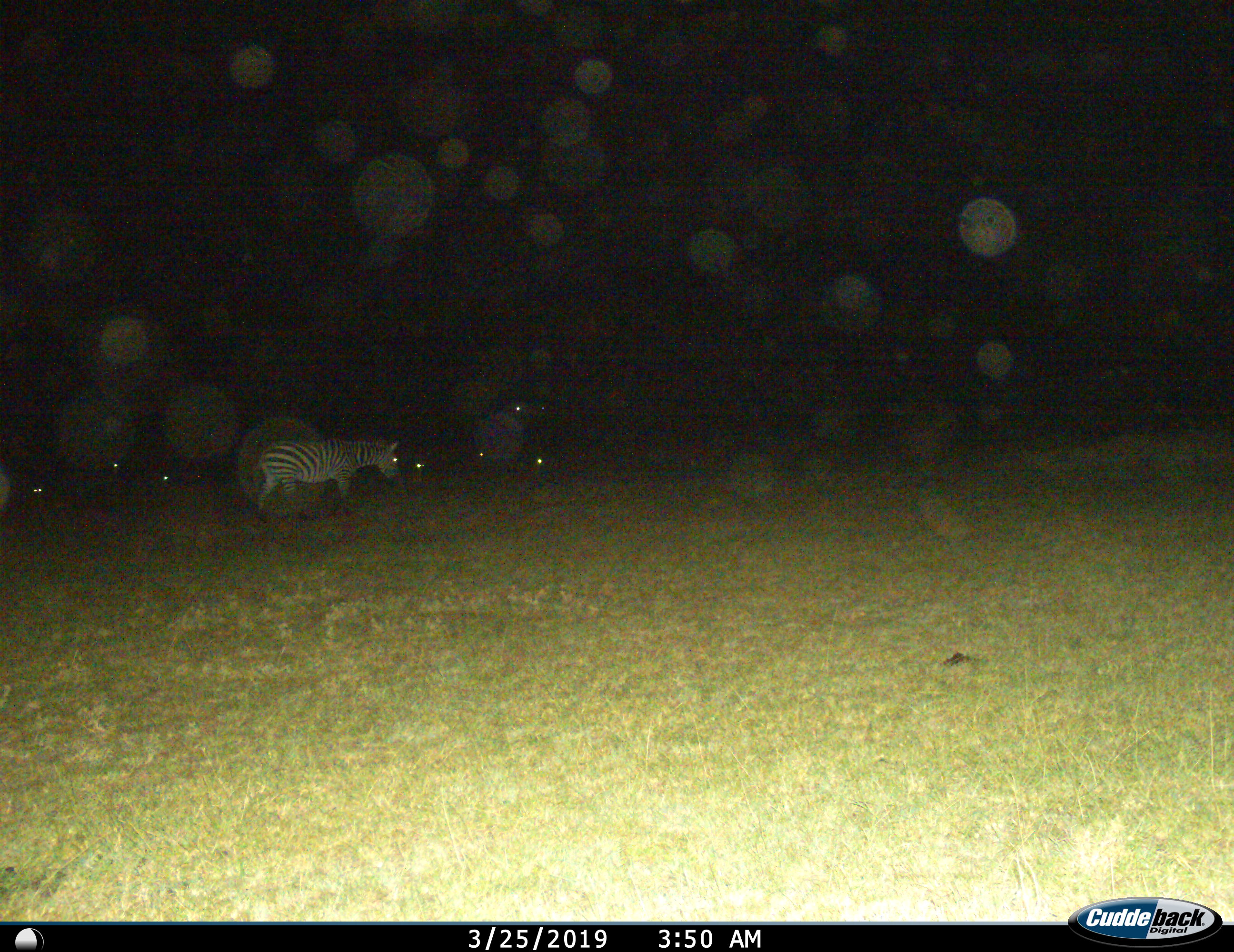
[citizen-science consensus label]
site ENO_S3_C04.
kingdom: Animalia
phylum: Chordata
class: Mammalia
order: Perissodactyla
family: Equidae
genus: Equus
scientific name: Equus quagga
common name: plains zebra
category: zebraplains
Zebraplains (plains zebra) (Equus quagga), count 1. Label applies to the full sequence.